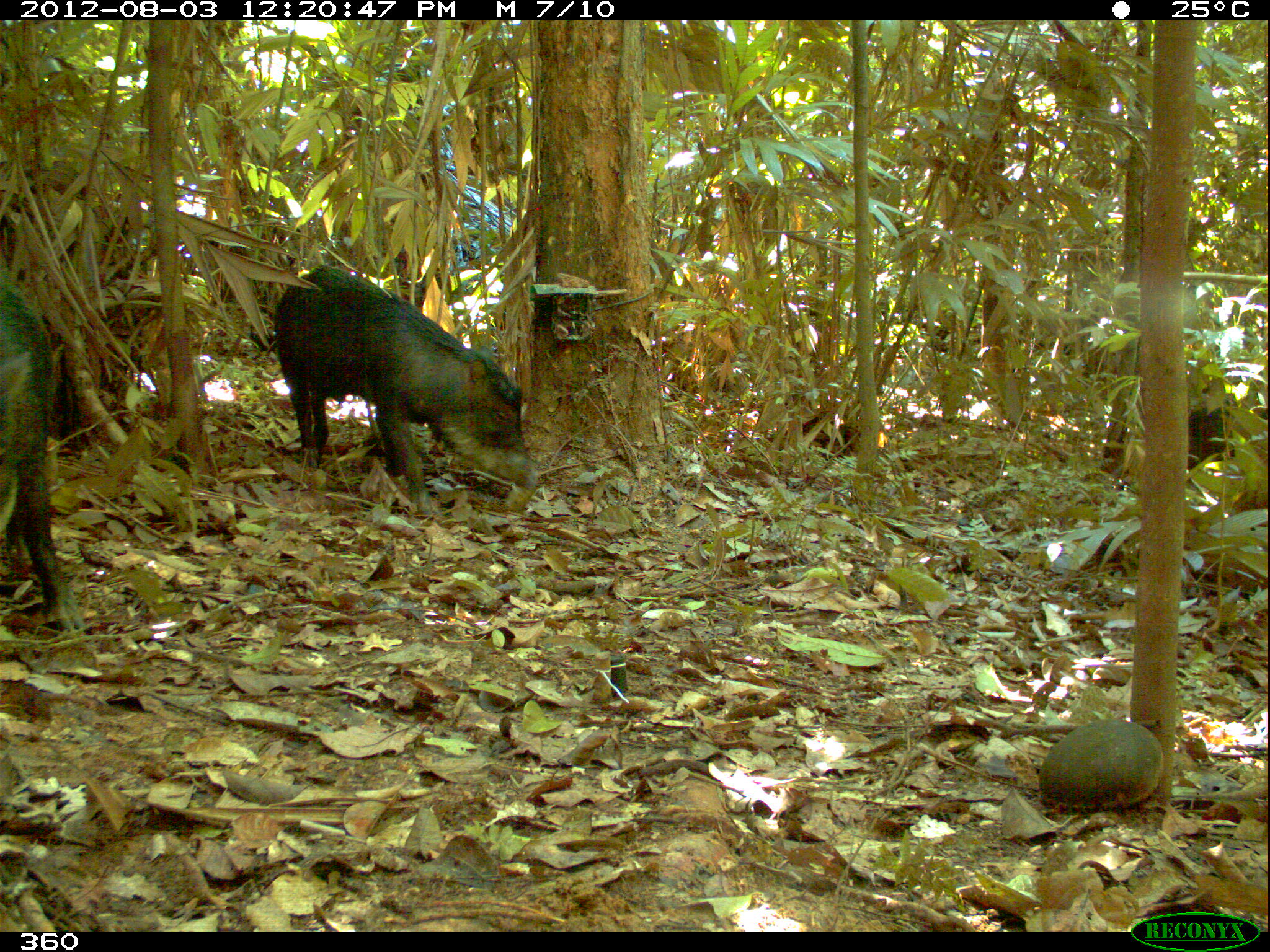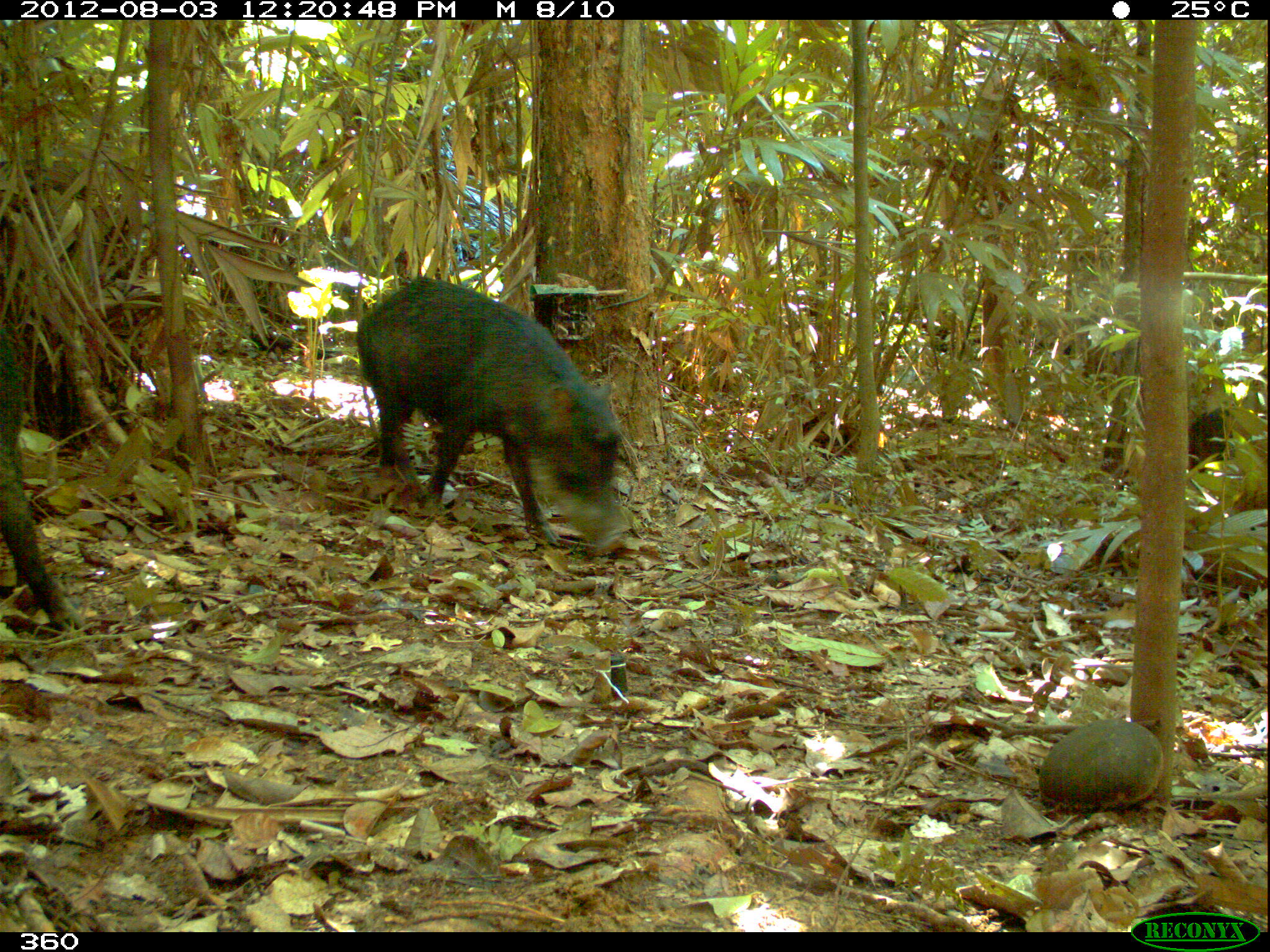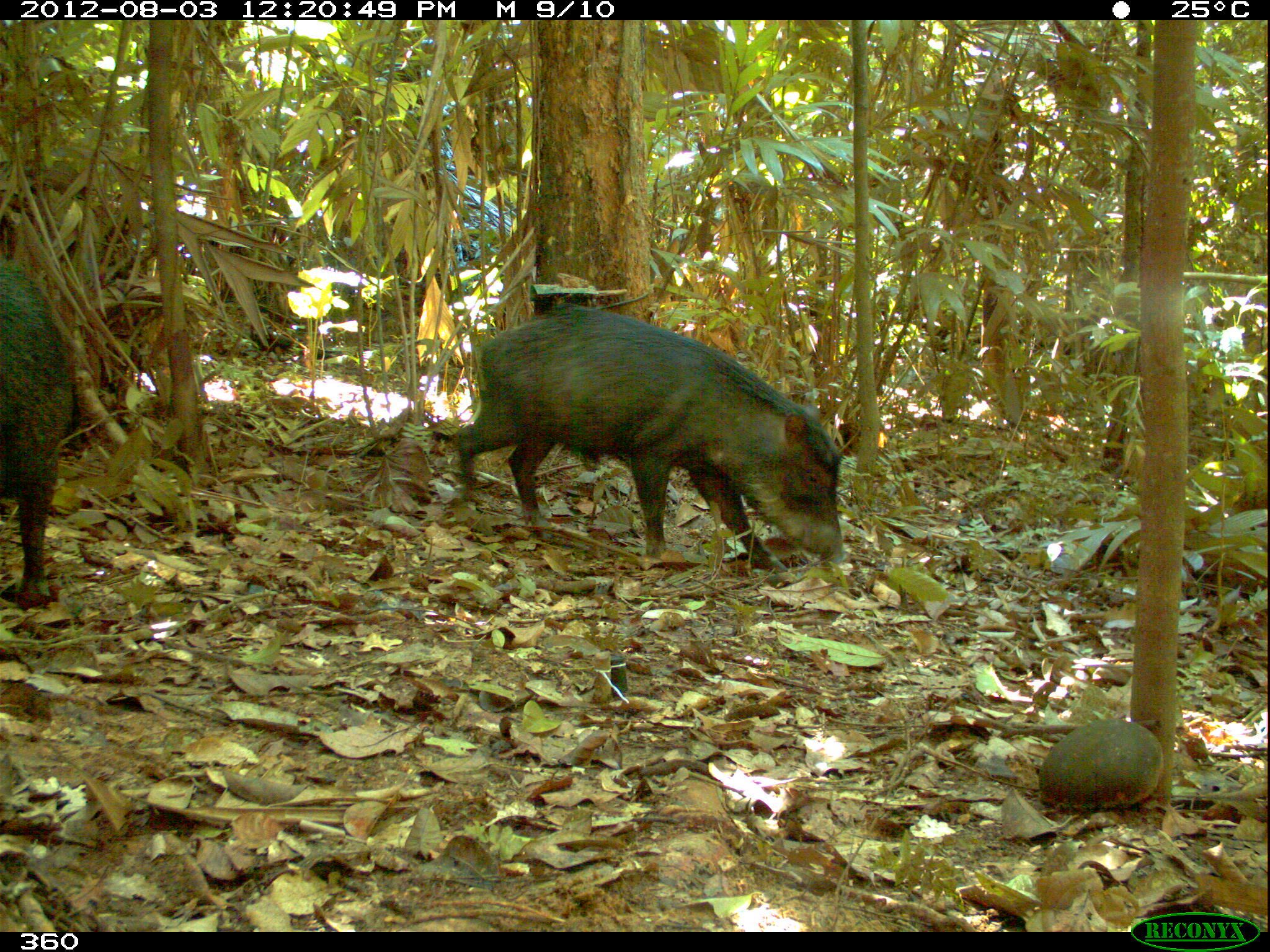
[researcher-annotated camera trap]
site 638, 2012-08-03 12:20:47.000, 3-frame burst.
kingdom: Animalia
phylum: Chordata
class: Mammalia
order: Artiodactyla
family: Tayassuidae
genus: Tayassu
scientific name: Tayassu pecari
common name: white-lipped peccary